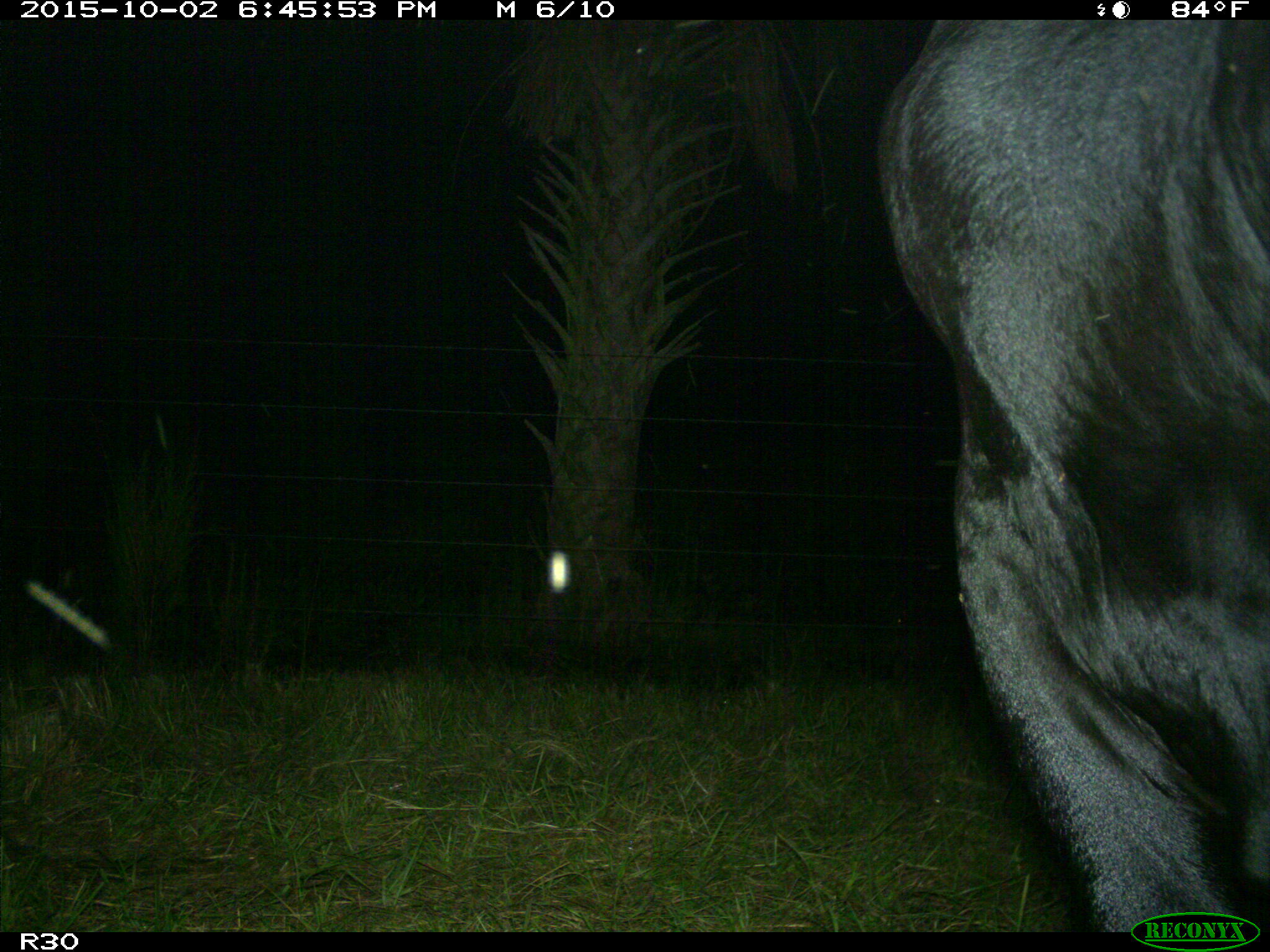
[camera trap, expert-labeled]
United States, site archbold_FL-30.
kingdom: Animalia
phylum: Chordata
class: Mammalia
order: Artiodactyla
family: Bovidae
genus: Bos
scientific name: Bos taurus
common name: domestic cow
Bos taurus (domestic cow).